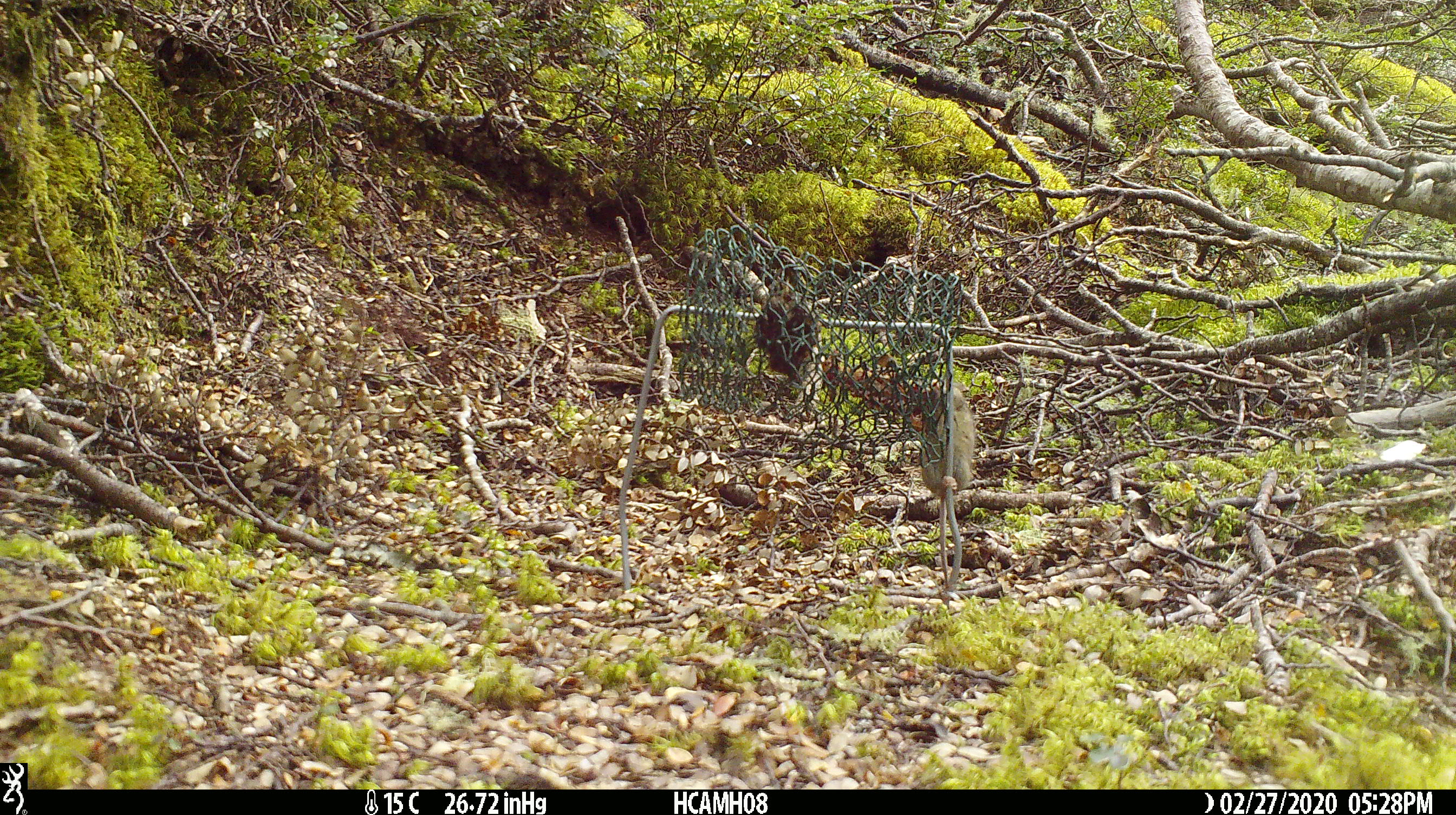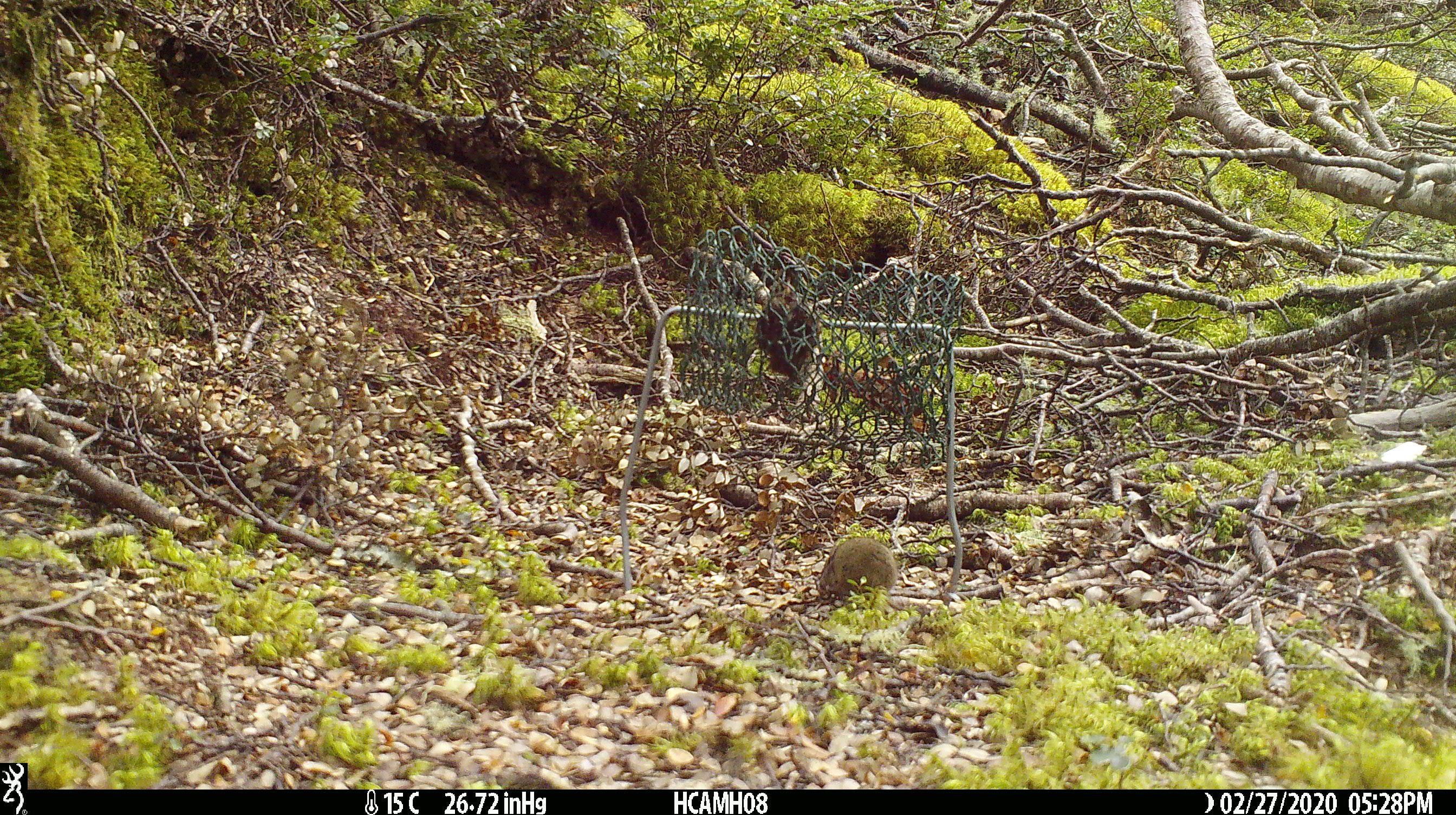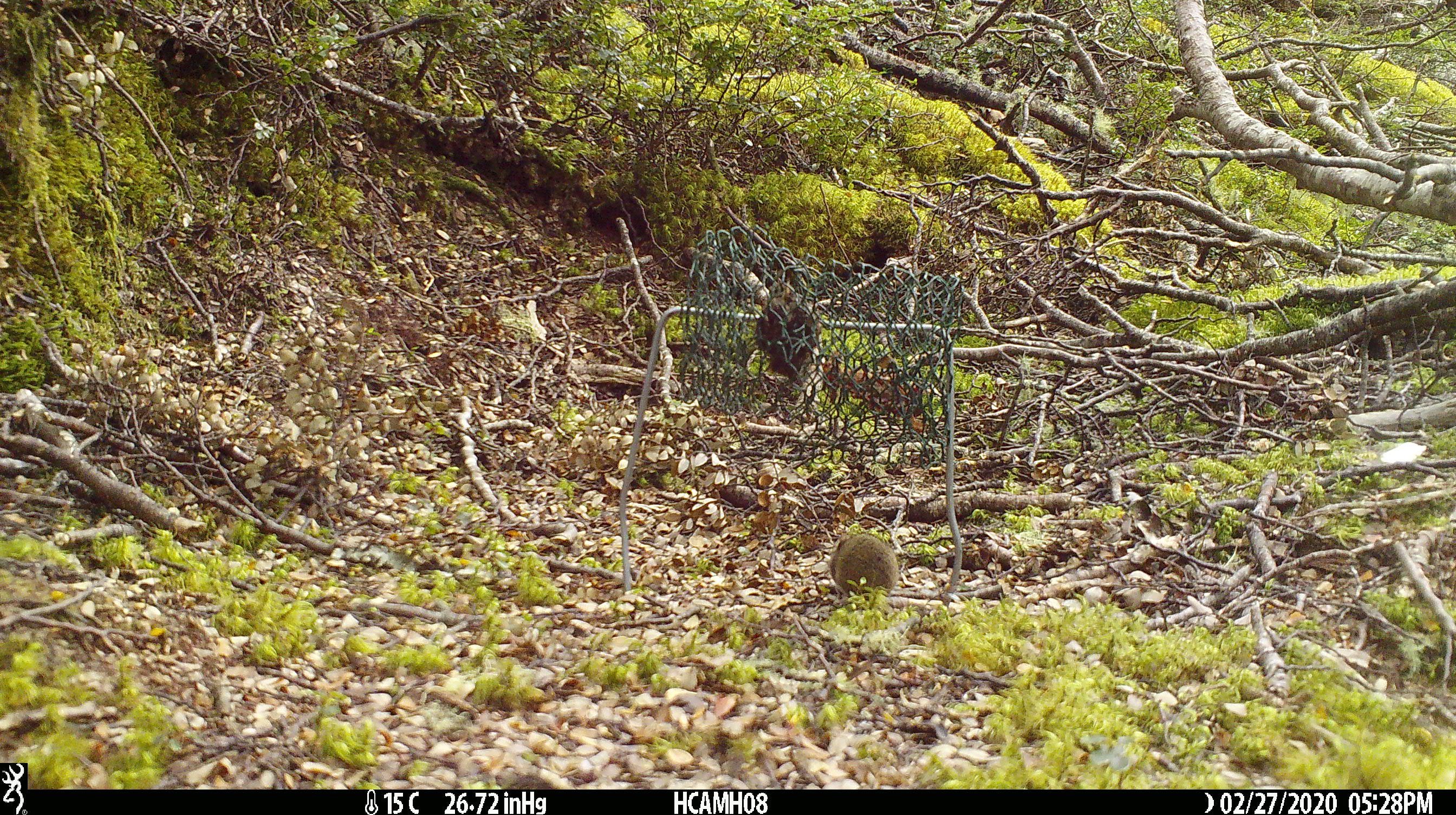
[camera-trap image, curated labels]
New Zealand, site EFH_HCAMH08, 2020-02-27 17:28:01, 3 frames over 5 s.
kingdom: Animalia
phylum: Chordata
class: Mammalia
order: Rodentia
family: Muridae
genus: Mus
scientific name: Mus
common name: mouse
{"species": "mouse (Mus)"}